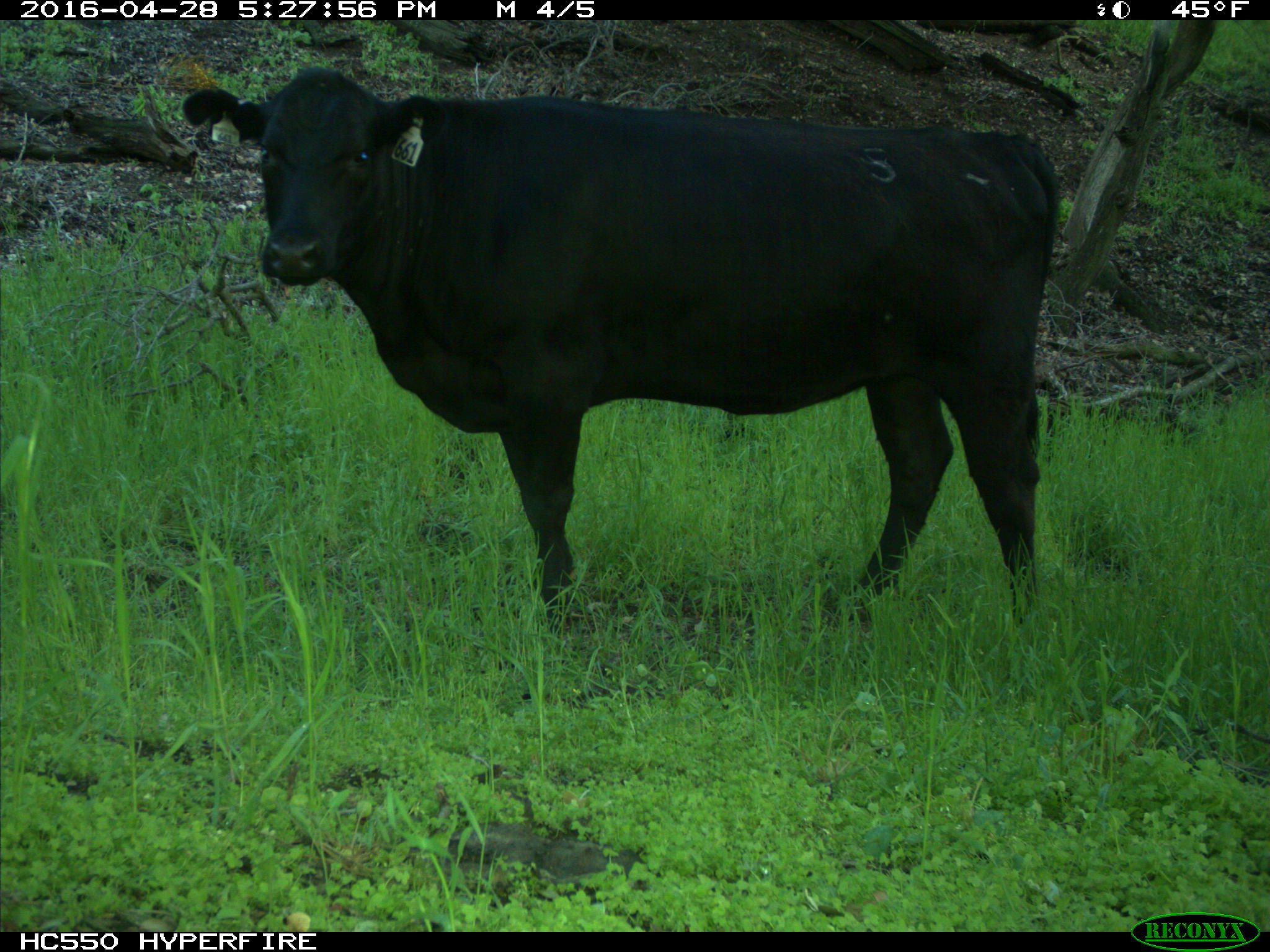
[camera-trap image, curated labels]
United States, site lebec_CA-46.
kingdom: Animalia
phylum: Chordata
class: Mammalia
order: Artiodactyla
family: Bovidae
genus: Bos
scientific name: Bos taurus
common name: domestic cow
Bos taurus (domestic cow).